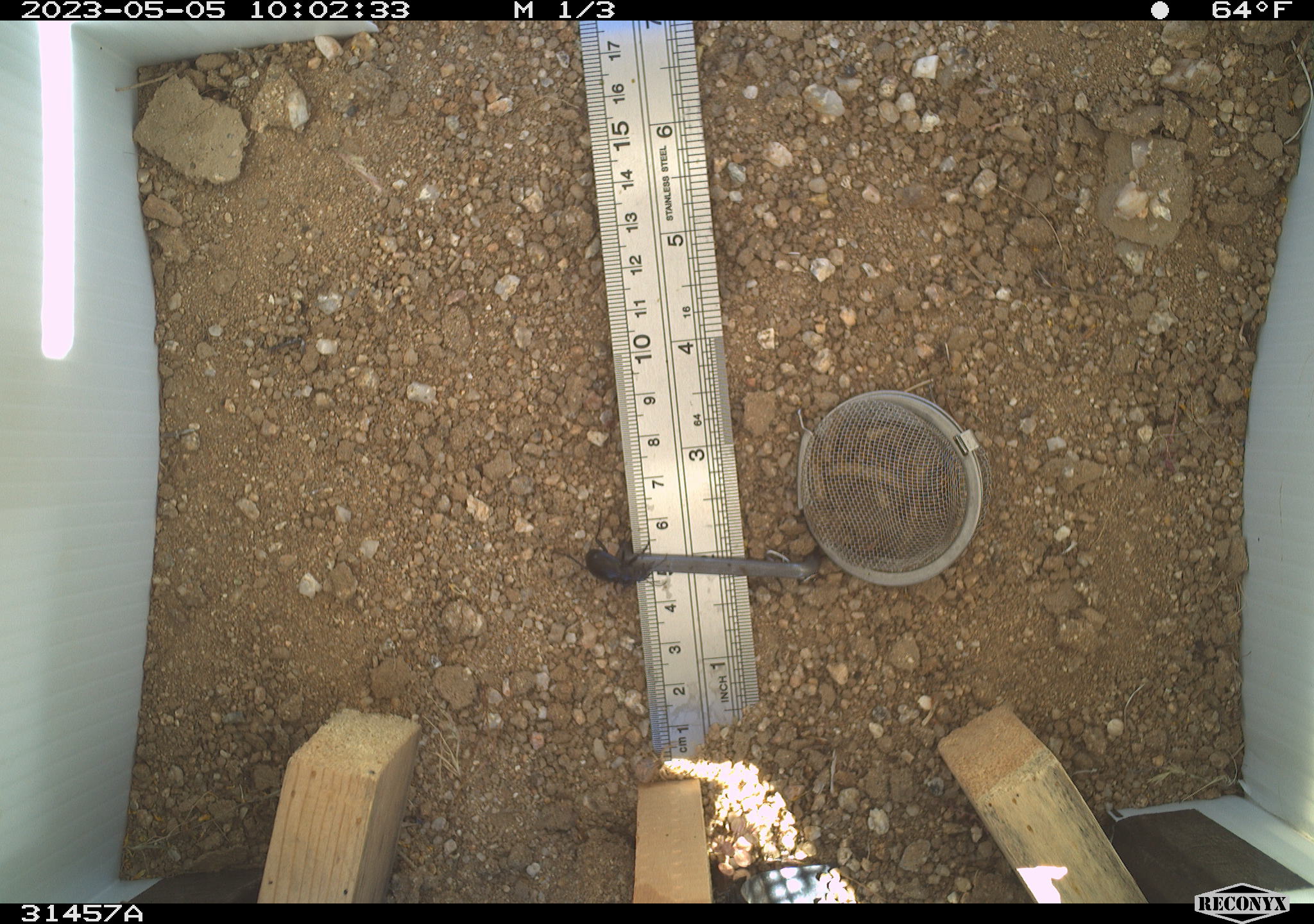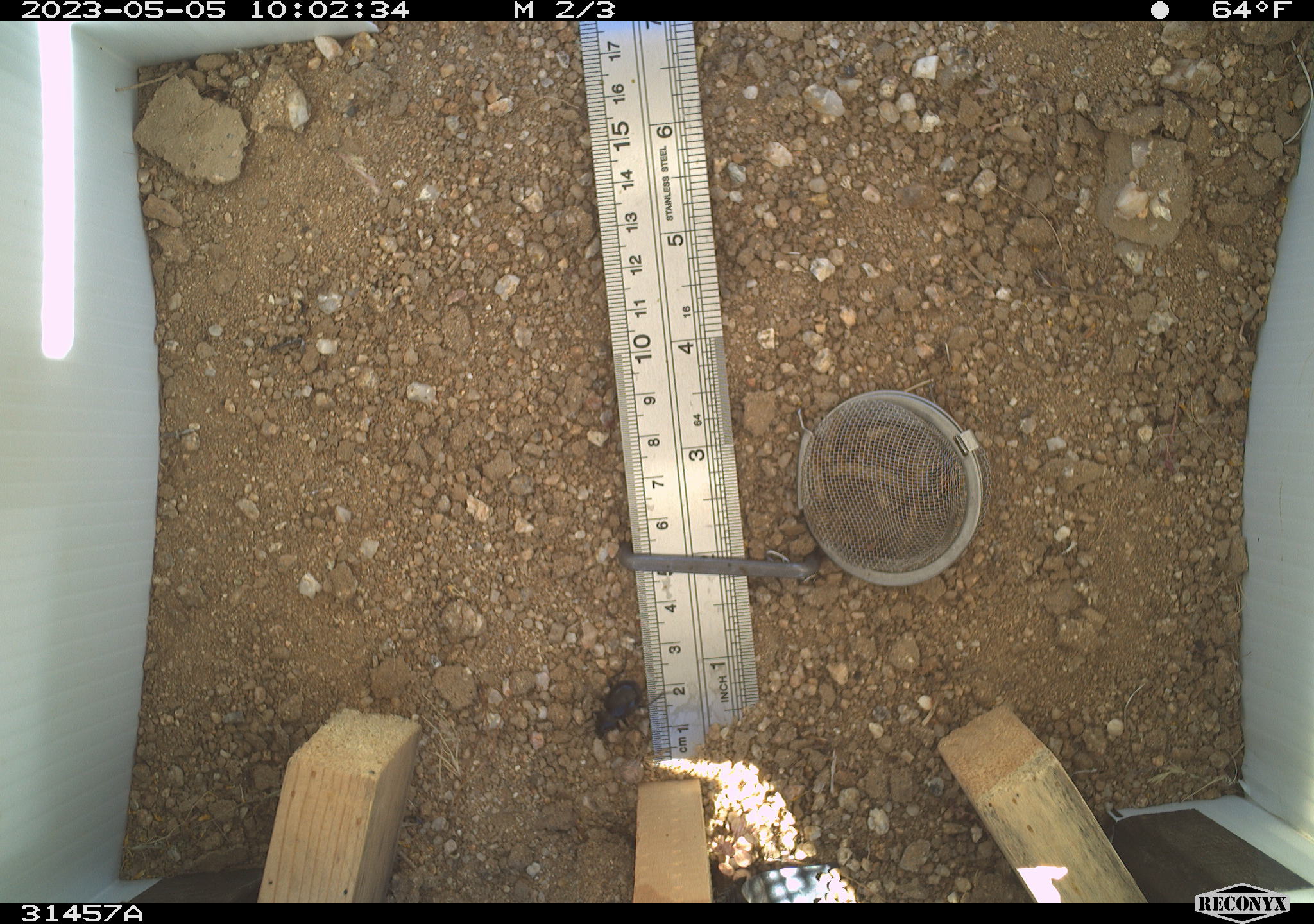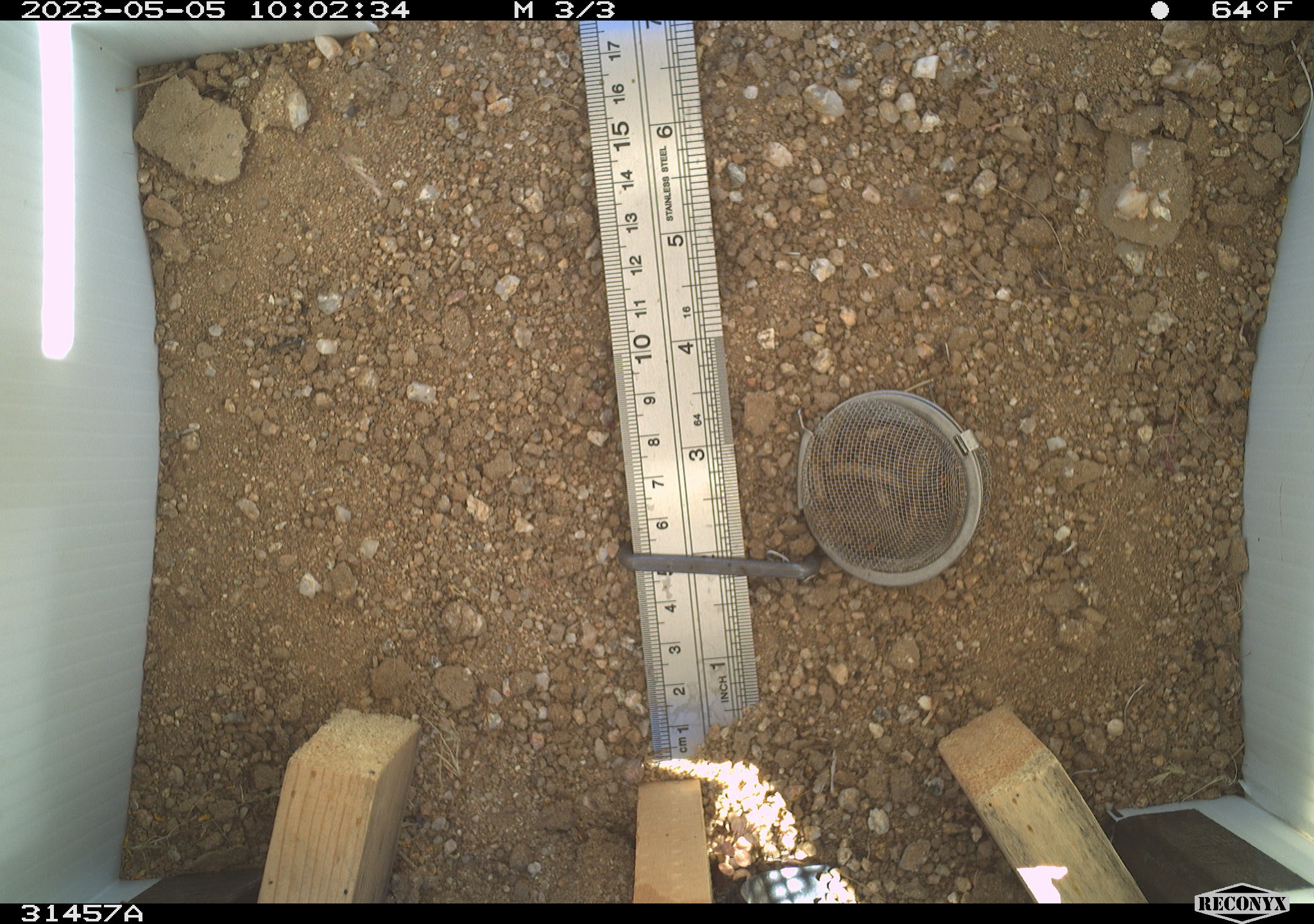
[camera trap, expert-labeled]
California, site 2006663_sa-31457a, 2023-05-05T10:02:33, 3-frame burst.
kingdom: Animalia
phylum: Arthropoda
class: Insecta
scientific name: Insecta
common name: insect